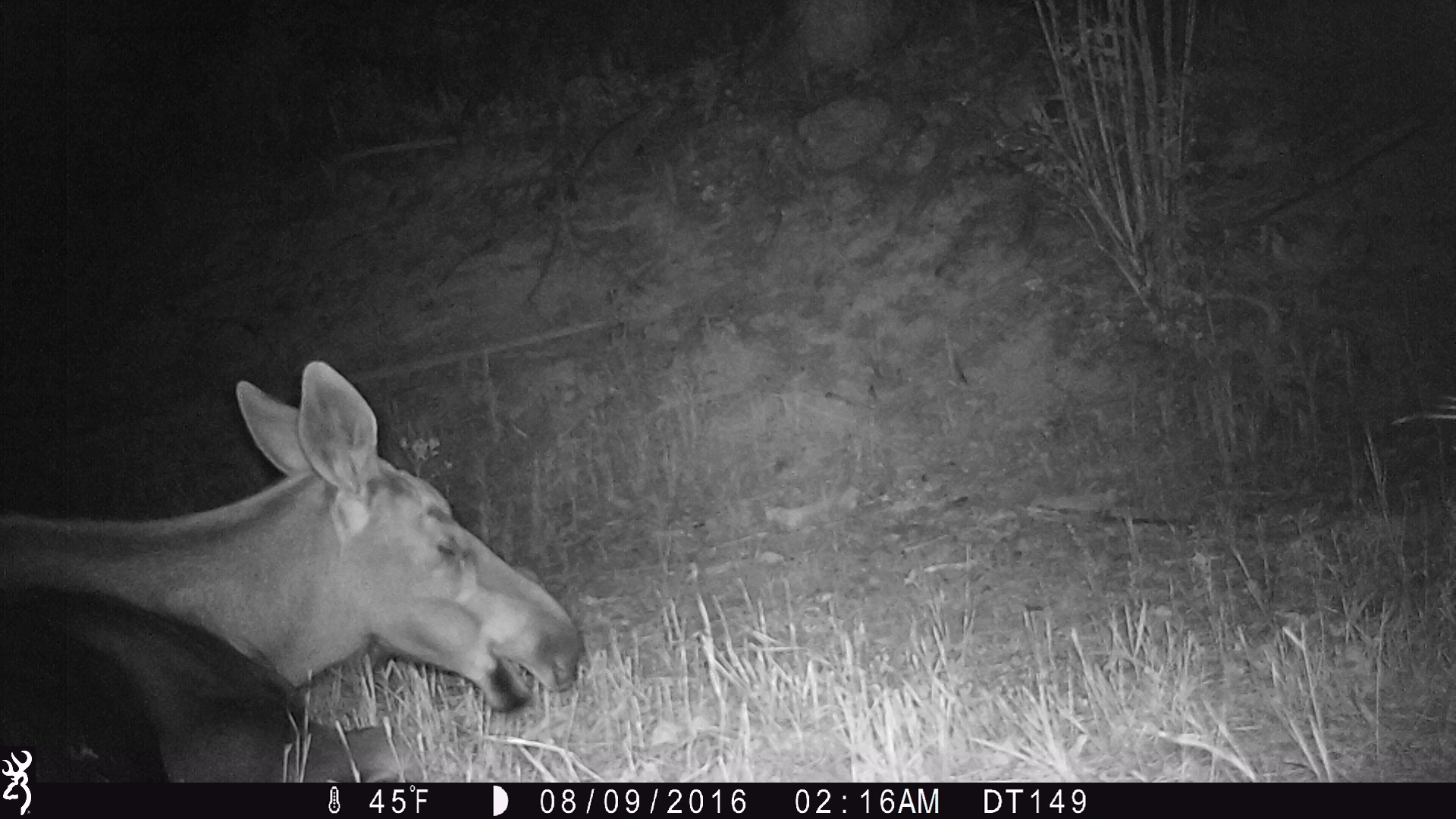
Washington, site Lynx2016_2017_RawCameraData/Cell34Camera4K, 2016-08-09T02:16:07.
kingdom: Animalia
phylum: Chordata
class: Mammalia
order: Artiodactyla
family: Cervidae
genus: Alces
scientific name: Alces alces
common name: moose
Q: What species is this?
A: Alces alces (moose).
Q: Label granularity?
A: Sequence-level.